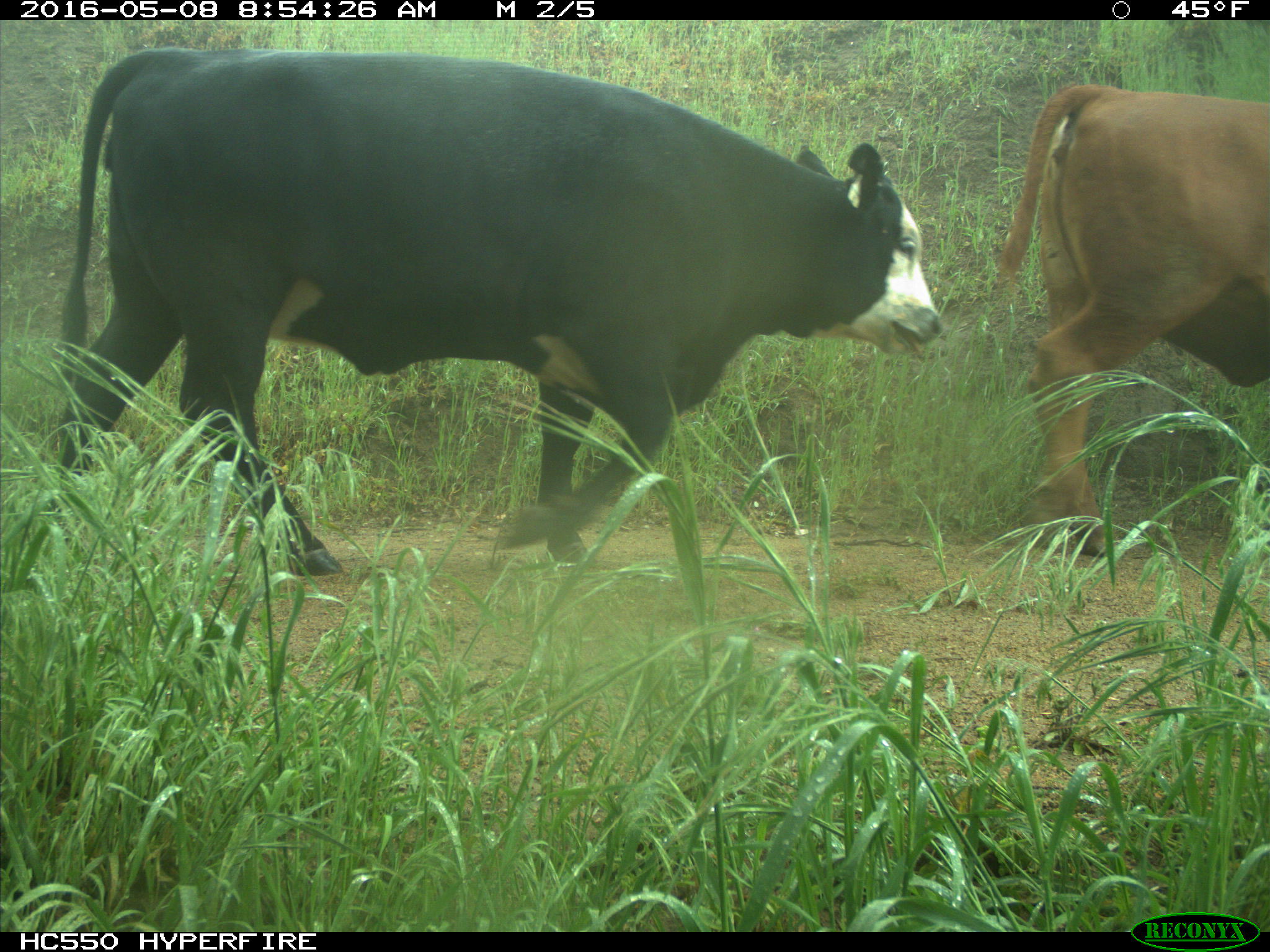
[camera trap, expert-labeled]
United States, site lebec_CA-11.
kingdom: Animalia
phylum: Chordata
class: Mammalia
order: Artiodactyla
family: Bovidae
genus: Bos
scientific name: Bos taurus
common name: domestic cow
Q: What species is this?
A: Bos taurus (domestic cow).